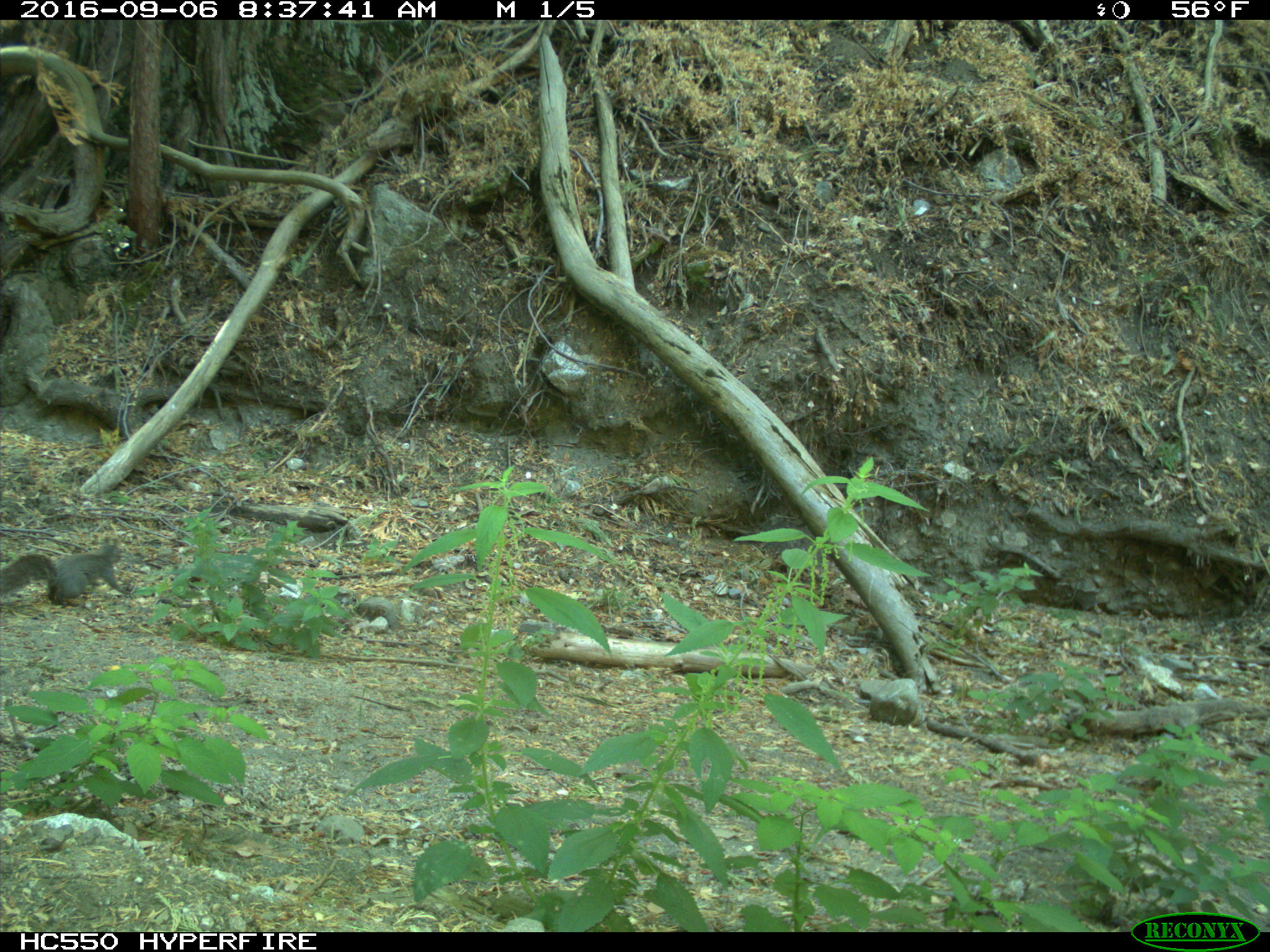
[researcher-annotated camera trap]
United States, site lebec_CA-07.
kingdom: Animalia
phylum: Chordata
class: Mammalia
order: Rodentia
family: Sciuridae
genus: Sciurus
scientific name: Sciurus carolinensis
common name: eastern gray squirrel